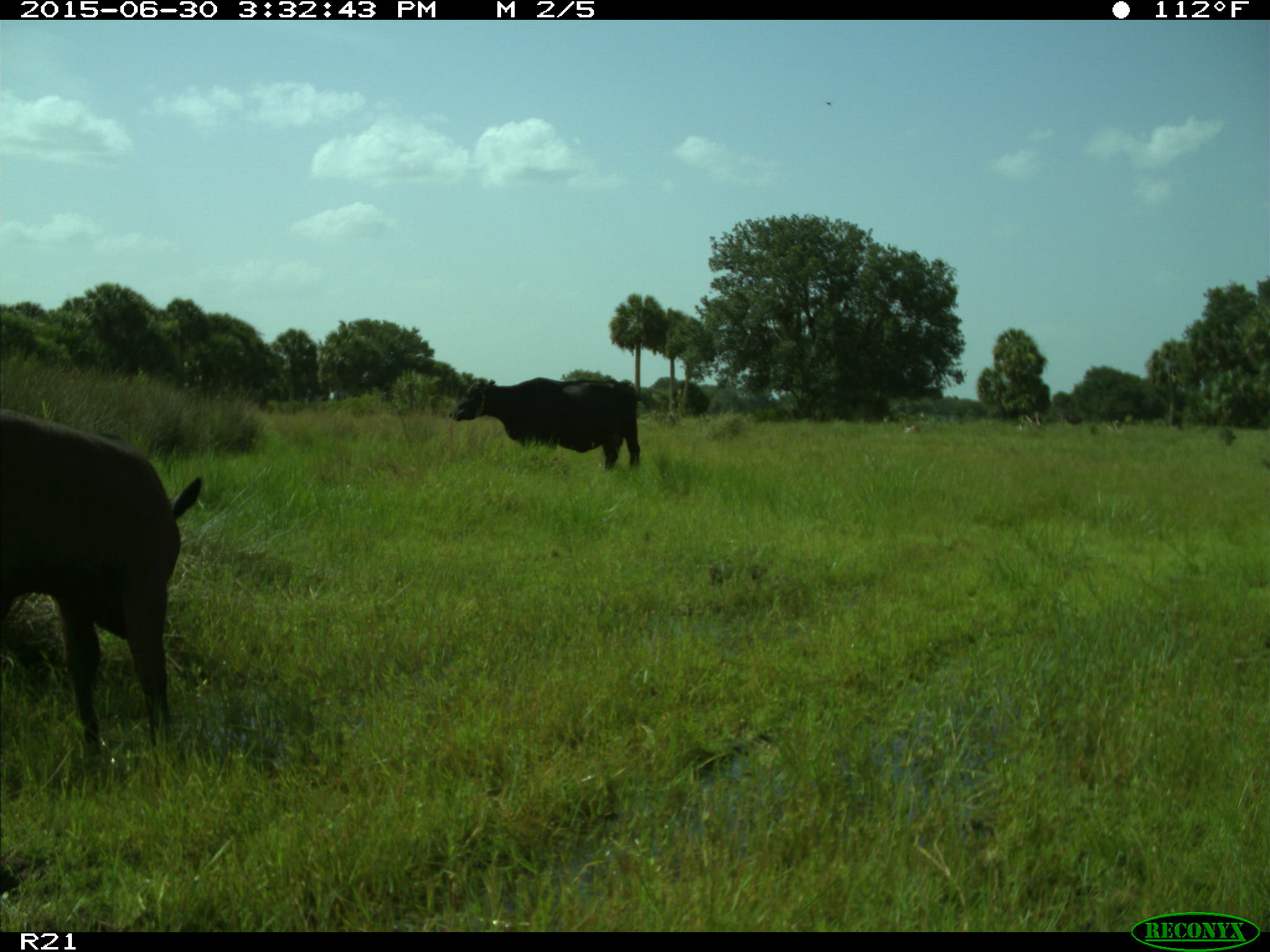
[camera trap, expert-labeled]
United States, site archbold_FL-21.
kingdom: Animalia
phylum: Chordata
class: Mammalia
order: Artiodactyla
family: Bovidae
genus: Bos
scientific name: Bos taurus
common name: domestic cow